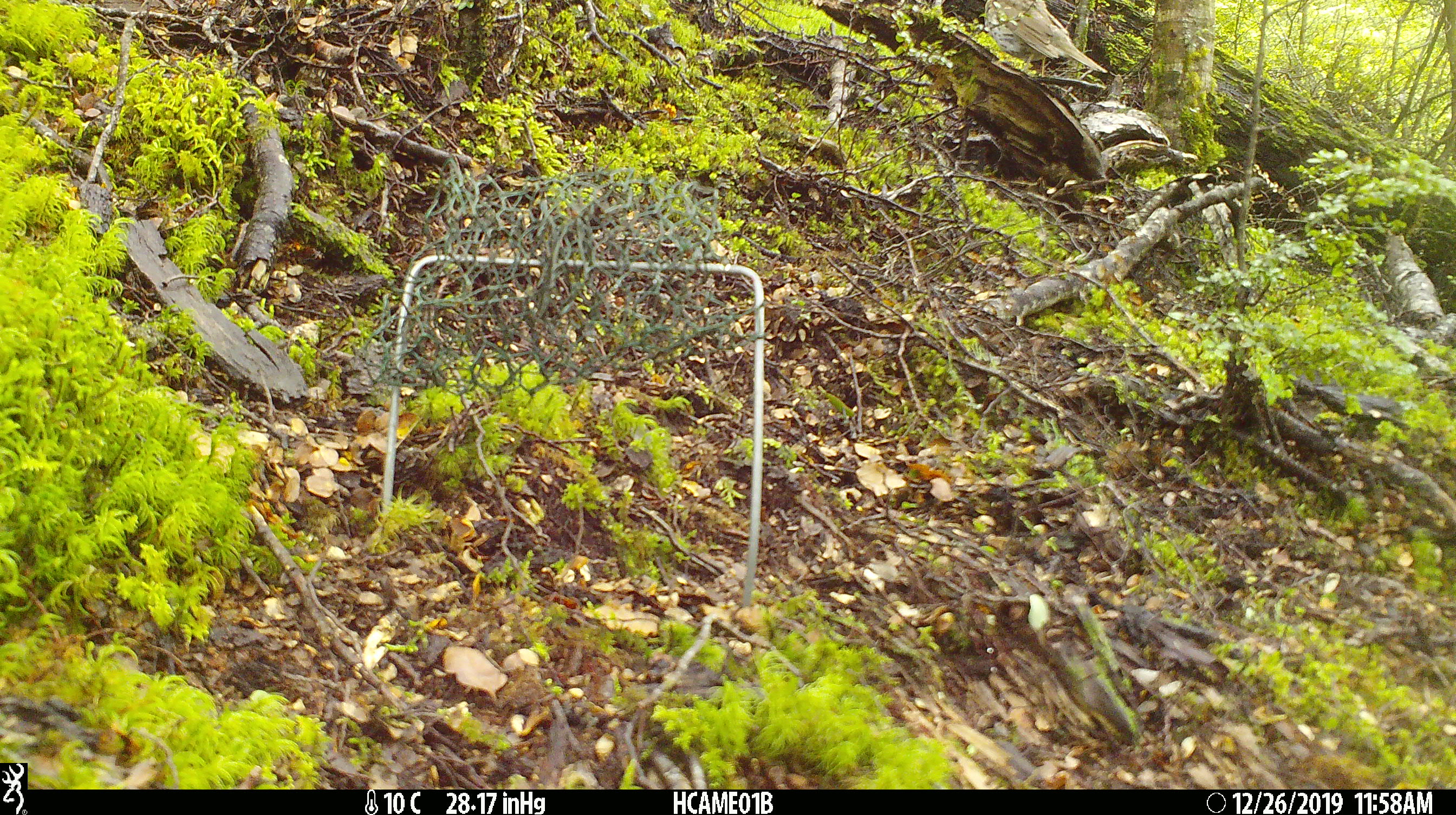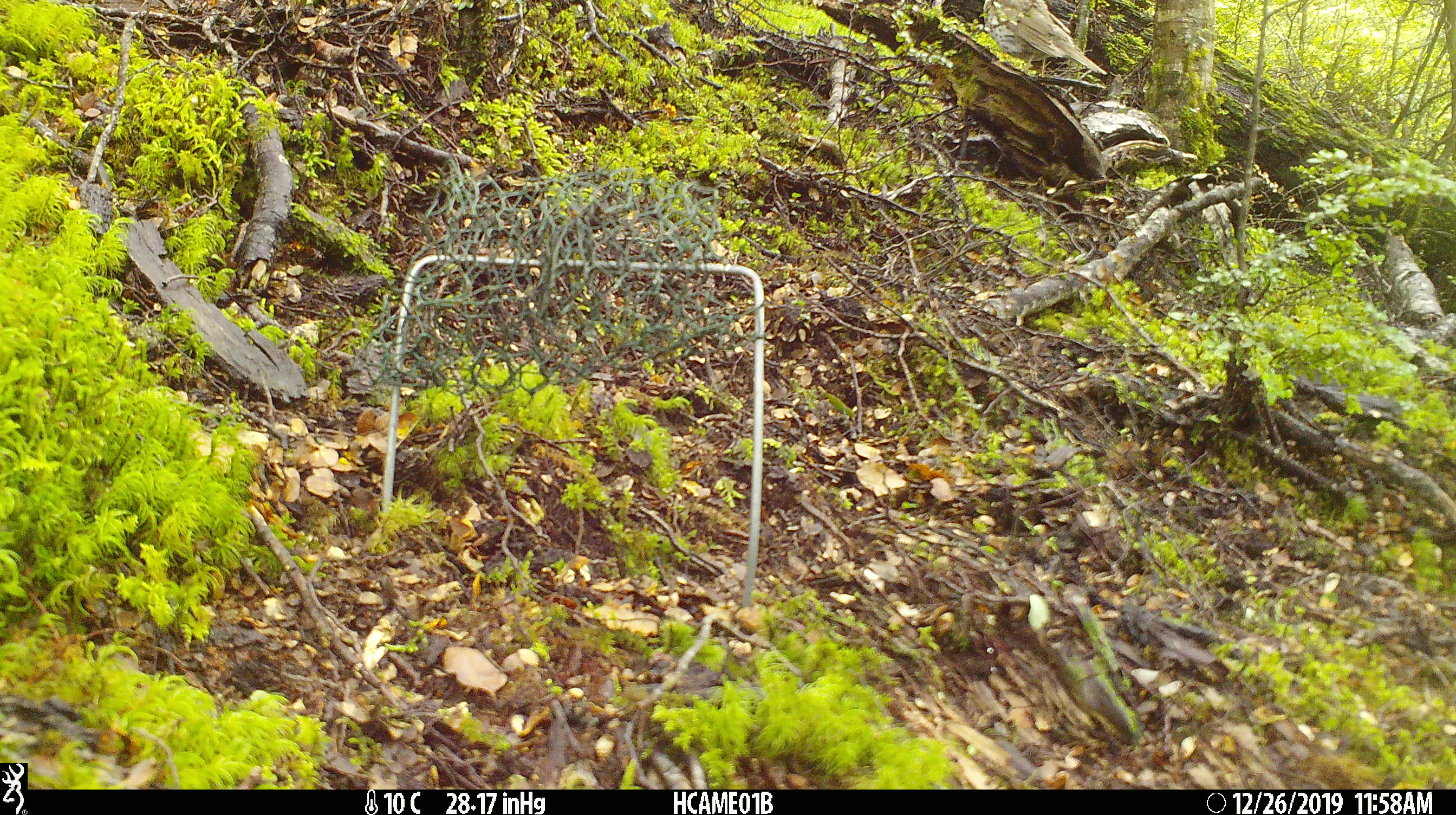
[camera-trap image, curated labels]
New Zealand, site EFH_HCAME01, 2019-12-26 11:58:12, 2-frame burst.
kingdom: Animalia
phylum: Chordata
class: Aves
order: Passeriformes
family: Turdidae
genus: Turdus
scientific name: Turdus philomelos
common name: song thrush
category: thrush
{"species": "thrush (song thrush) (Turdus philomelos)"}